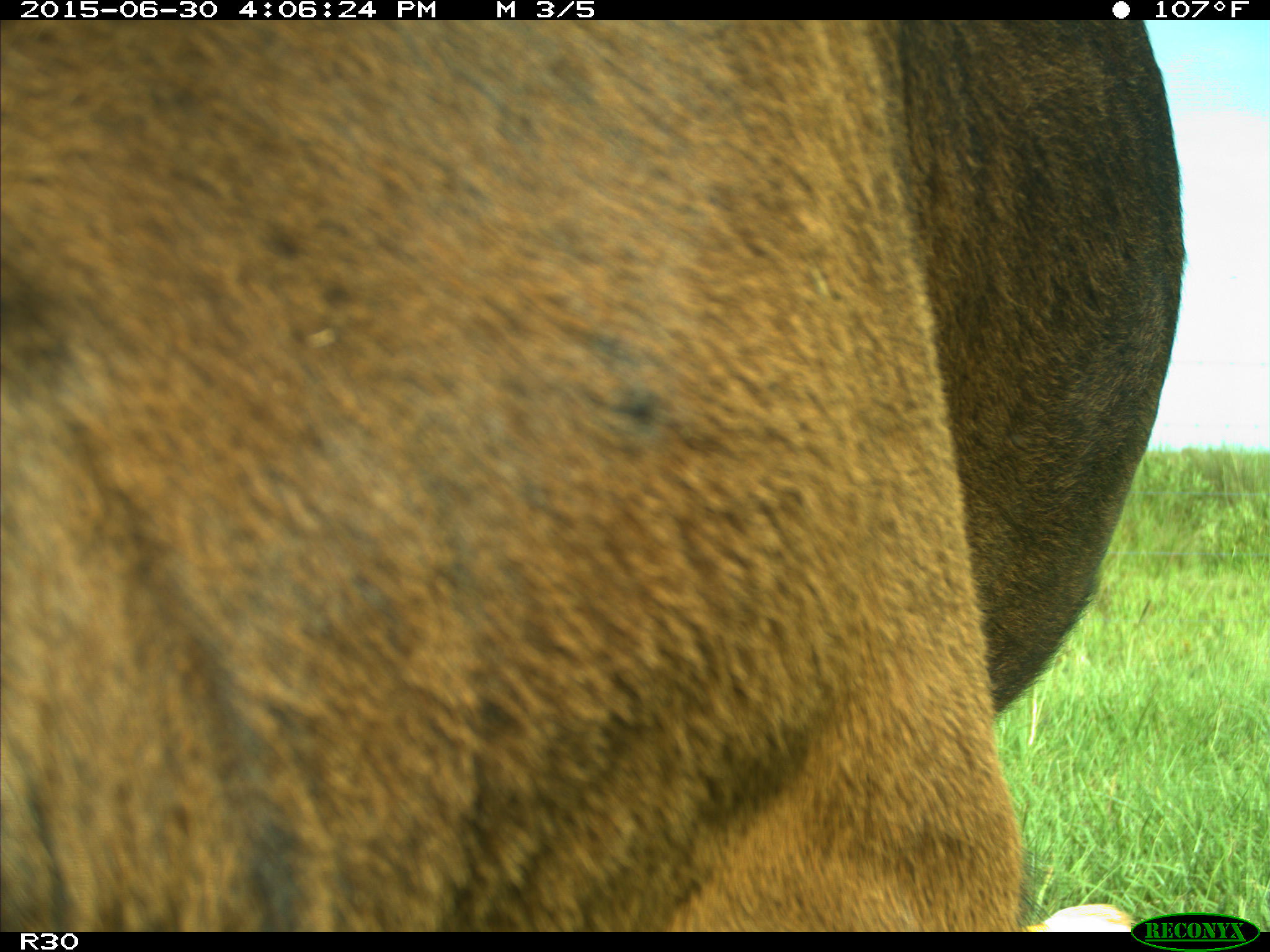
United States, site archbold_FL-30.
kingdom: Animalia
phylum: Chordata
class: Mammalia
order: Artiodactyla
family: Bovidae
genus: Bos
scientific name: Bos taurus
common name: domestic cow